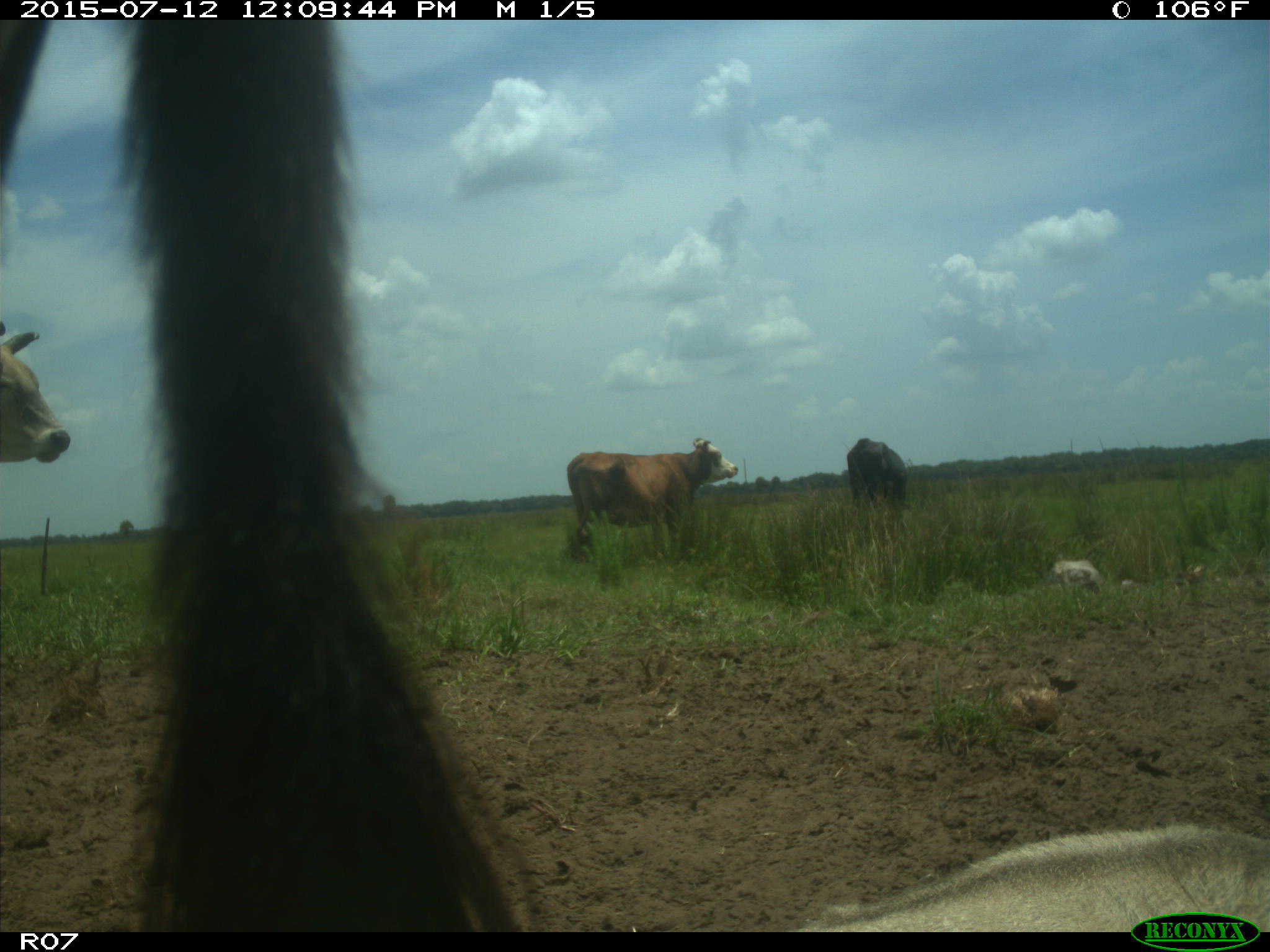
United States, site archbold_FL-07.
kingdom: Animalia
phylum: Chordata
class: Mammalia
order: Artiodactyla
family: Bovidae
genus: Bos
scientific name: Bos taurus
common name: domestic cow